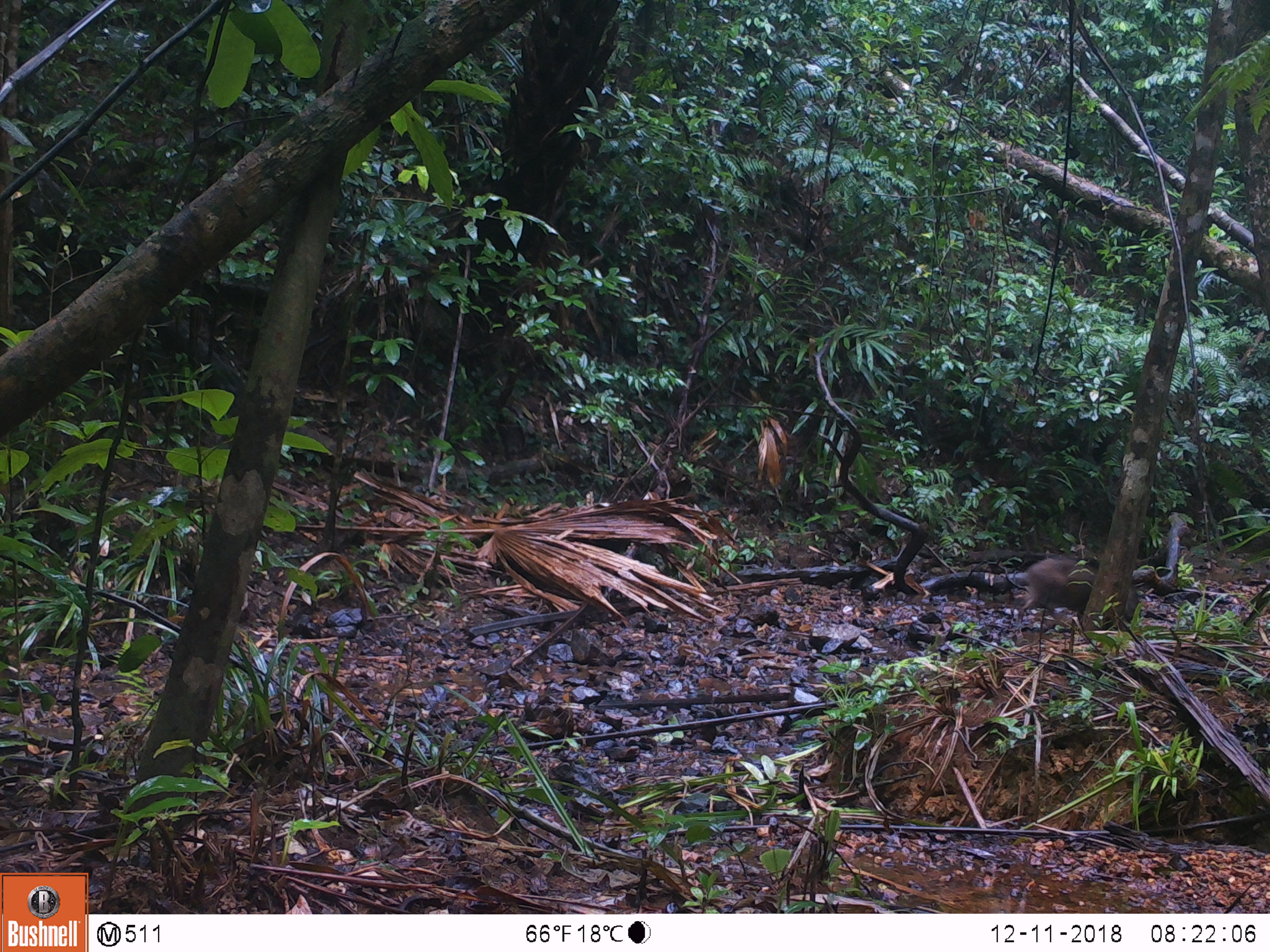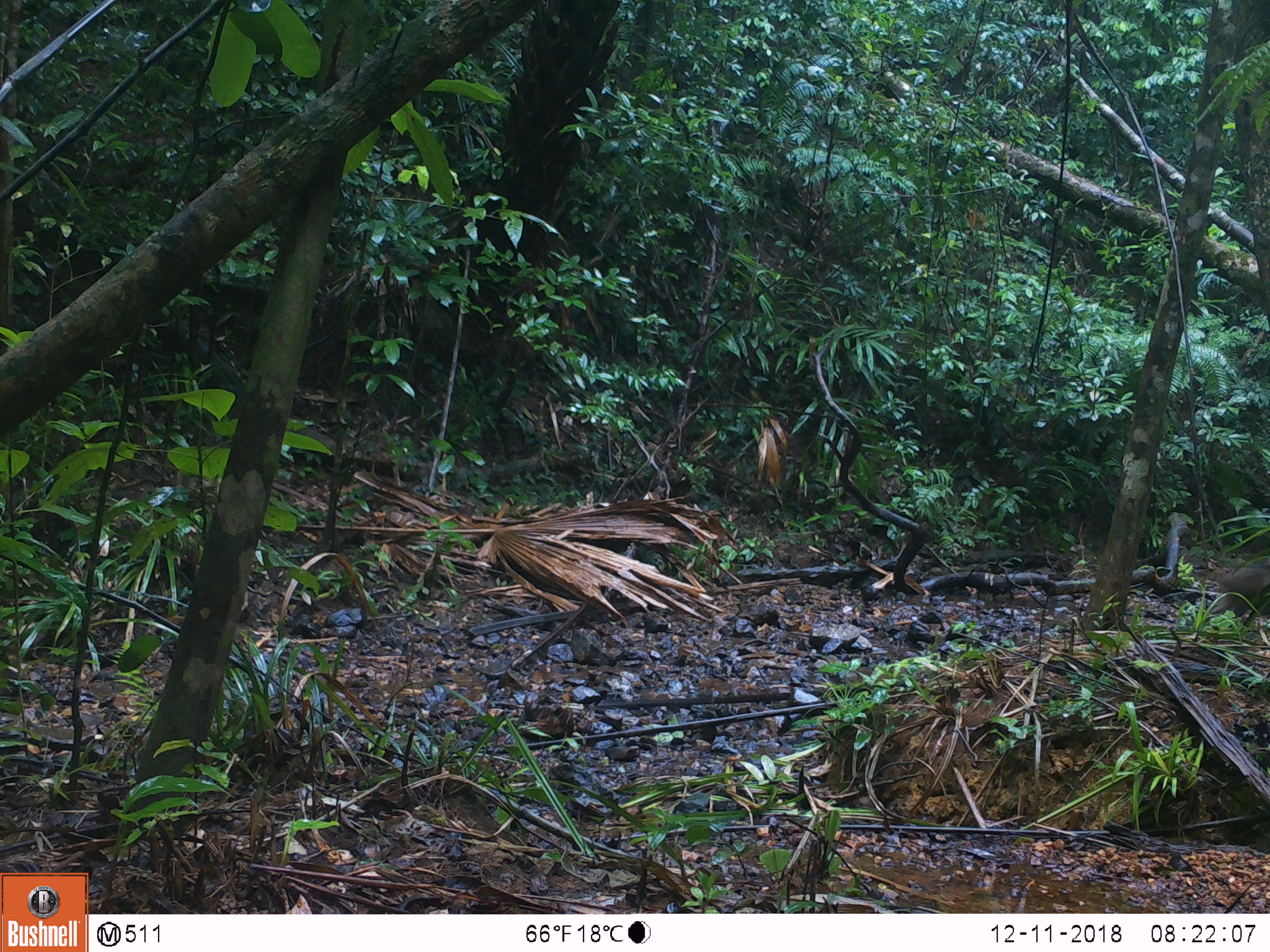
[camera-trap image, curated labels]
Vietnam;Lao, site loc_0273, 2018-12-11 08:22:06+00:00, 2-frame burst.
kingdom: Animalia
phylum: Chordata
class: Mammalia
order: Artiodactyla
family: Suidae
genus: Sus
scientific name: Sus scrofa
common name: eurasian wild pig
Eurasian wild pig (Sus scrofa). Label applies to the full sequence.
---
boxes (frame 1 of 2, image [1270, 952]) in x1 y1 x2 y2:
eurasian wild pig: 1016 555 1143 630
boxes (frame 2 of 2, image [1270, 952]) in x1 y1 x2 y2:
eurasian wild pig: 1209 561 1270 626